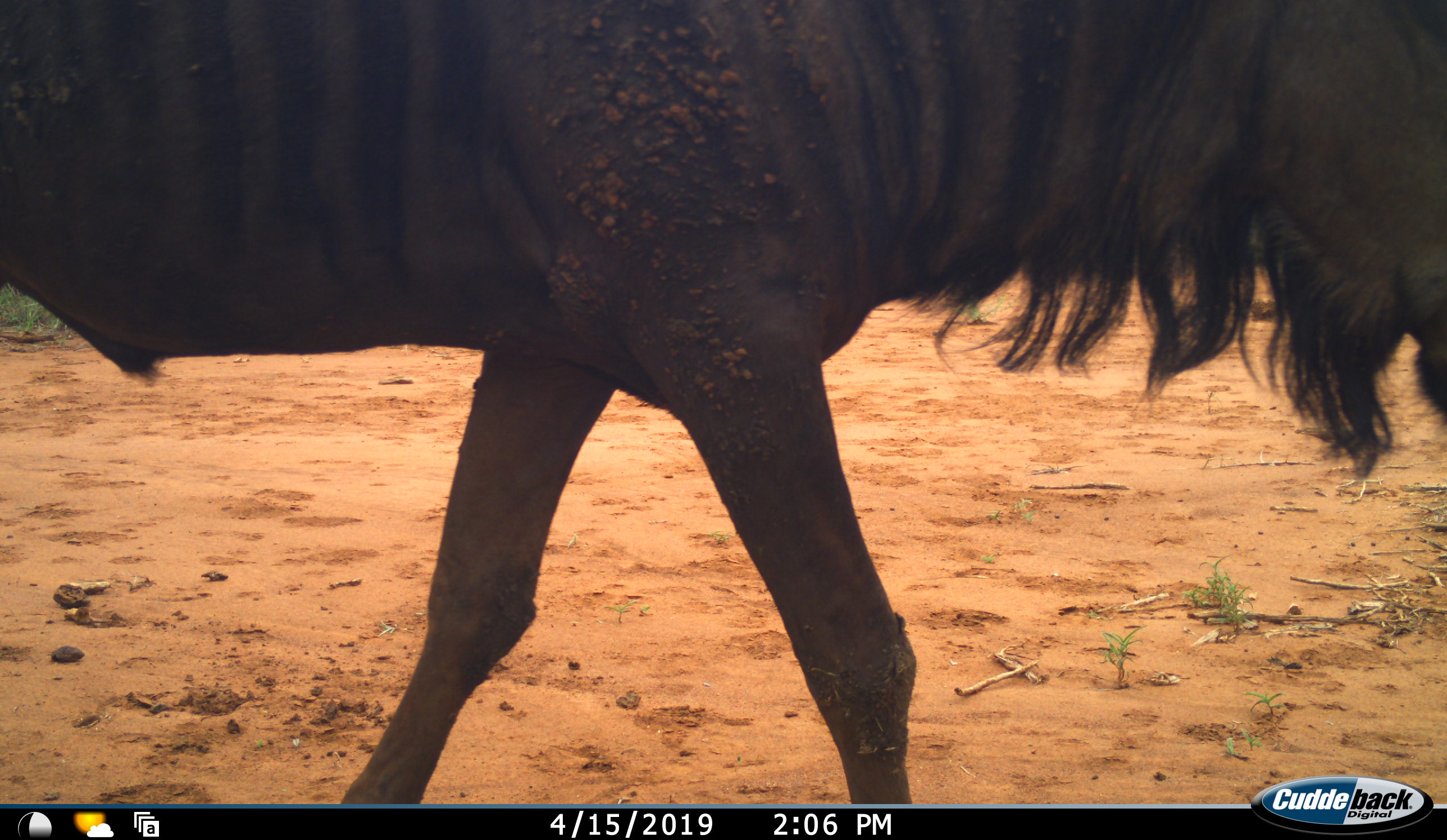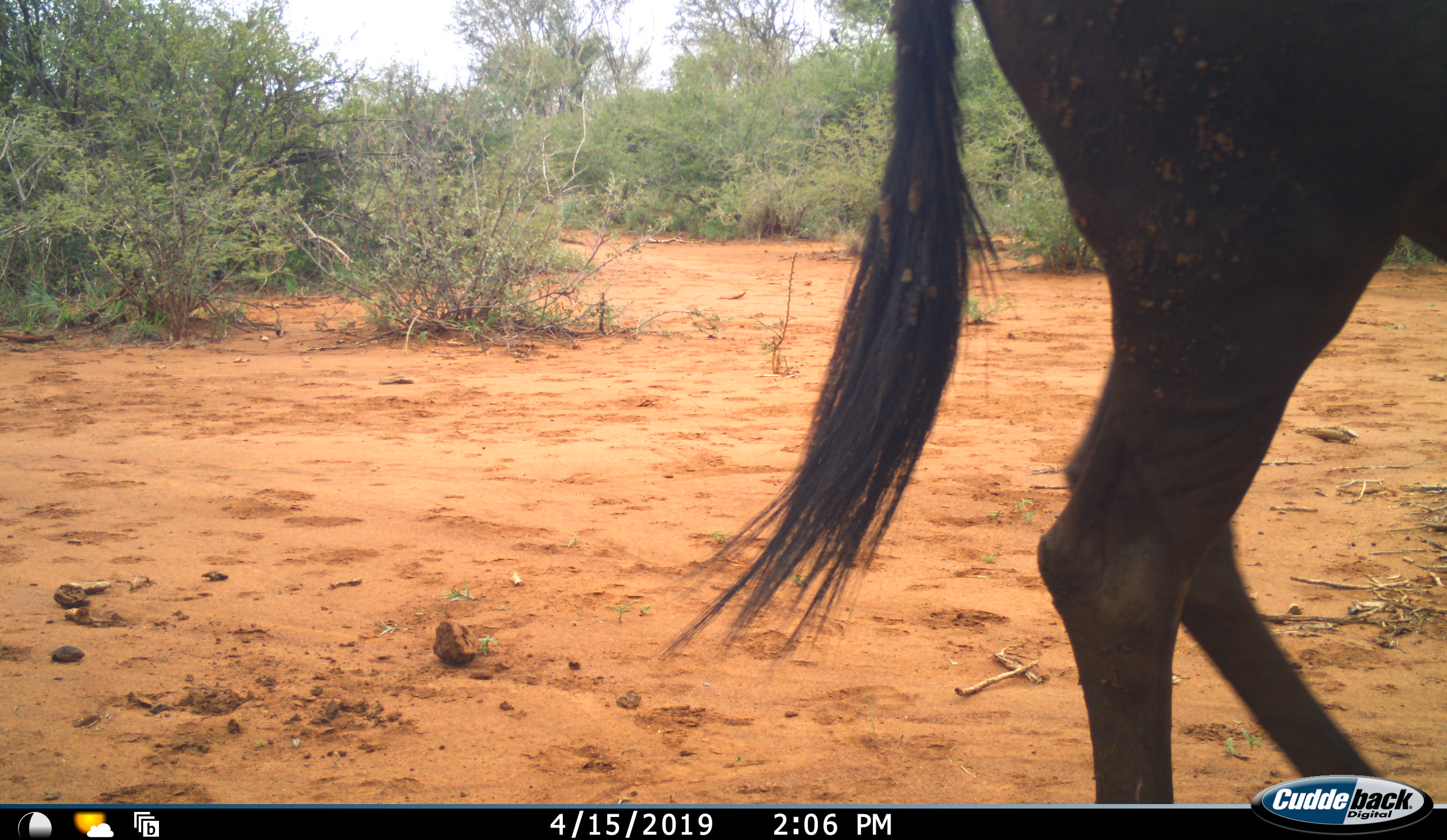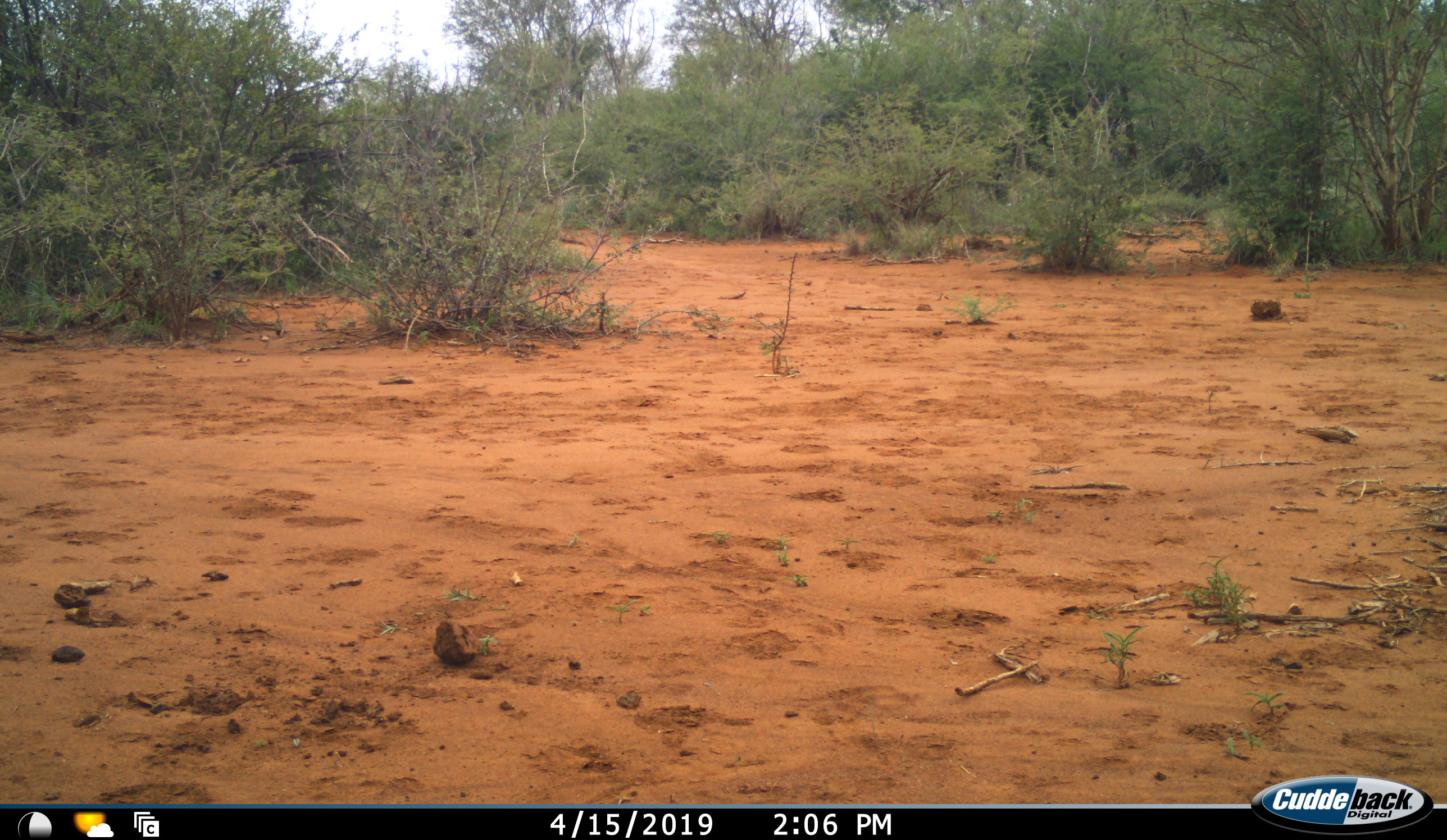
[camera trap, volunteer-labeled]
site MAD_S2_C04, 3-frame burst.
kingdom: Animalia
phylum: Chordata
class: Mammalia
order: Artiodactyla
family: Bovidae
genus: Connochaetes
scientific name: Connochaetes taurinus taurinus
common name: blue wildebeest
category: wildebeestblue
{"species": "wildebeestblue (blue wildebeest) (Connochaetes taurinus taurinus)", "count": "1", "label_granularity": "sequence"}